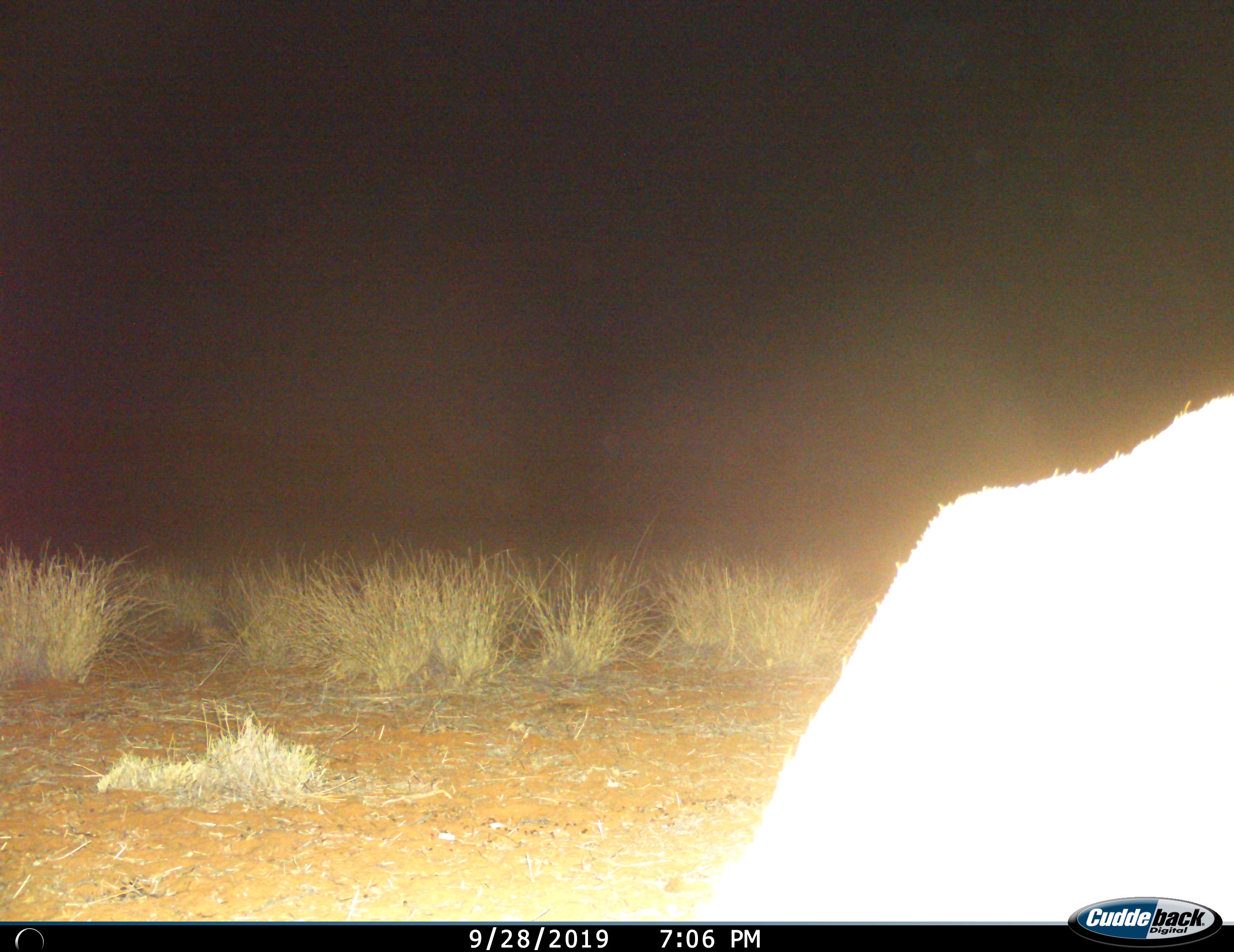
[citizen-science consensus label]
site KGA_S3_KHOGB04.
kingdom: Animalia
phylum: Chordata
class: Mammalia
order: Artiodactyla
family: Bovidae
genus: Antidorcas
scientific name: Antidorcas marsupialis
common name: springbok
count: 1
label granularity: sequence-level